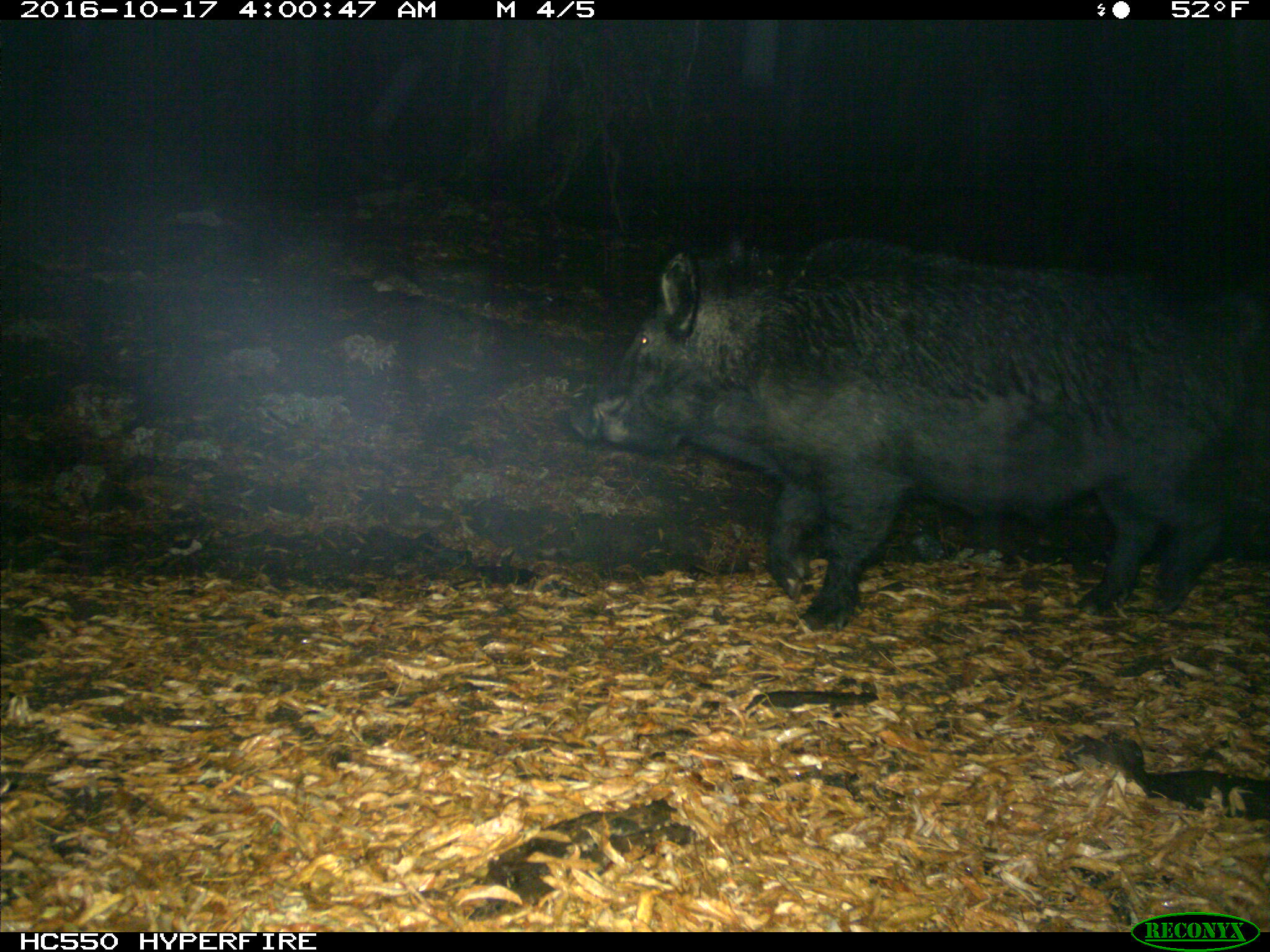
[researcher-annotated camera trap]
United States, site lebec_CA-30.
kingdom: Animalia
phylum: Chordata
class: Mammalia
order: Artiodactyla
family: Suidae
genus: Sus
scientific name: Sus scrofa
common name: wild boar